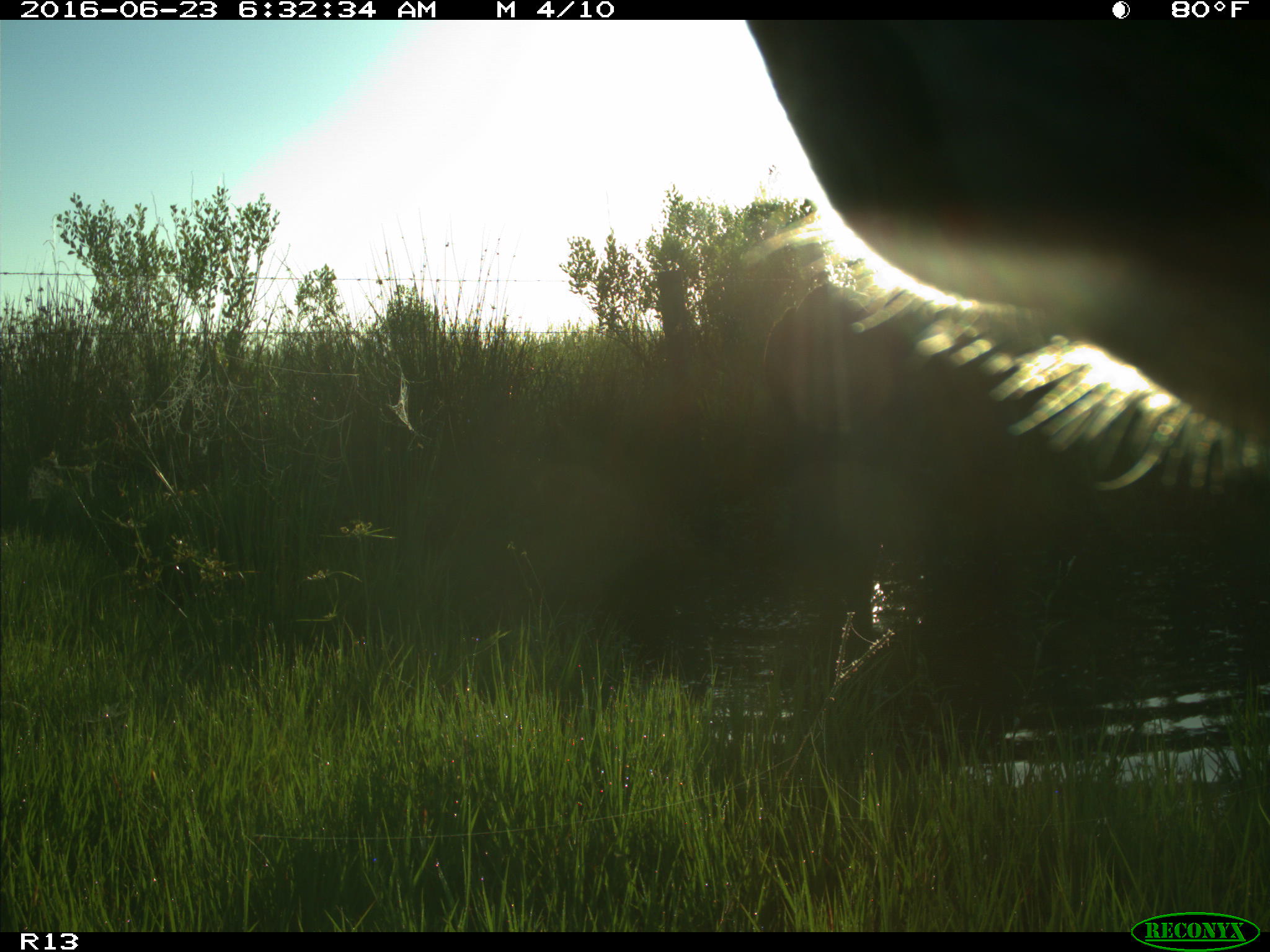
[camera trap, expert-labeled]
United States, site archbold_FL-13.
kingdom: Animalia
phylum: Chordata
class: Mammalia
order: Artiodactyla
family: Bovidae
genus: Bos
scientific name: Bos taurus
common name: domestic cow